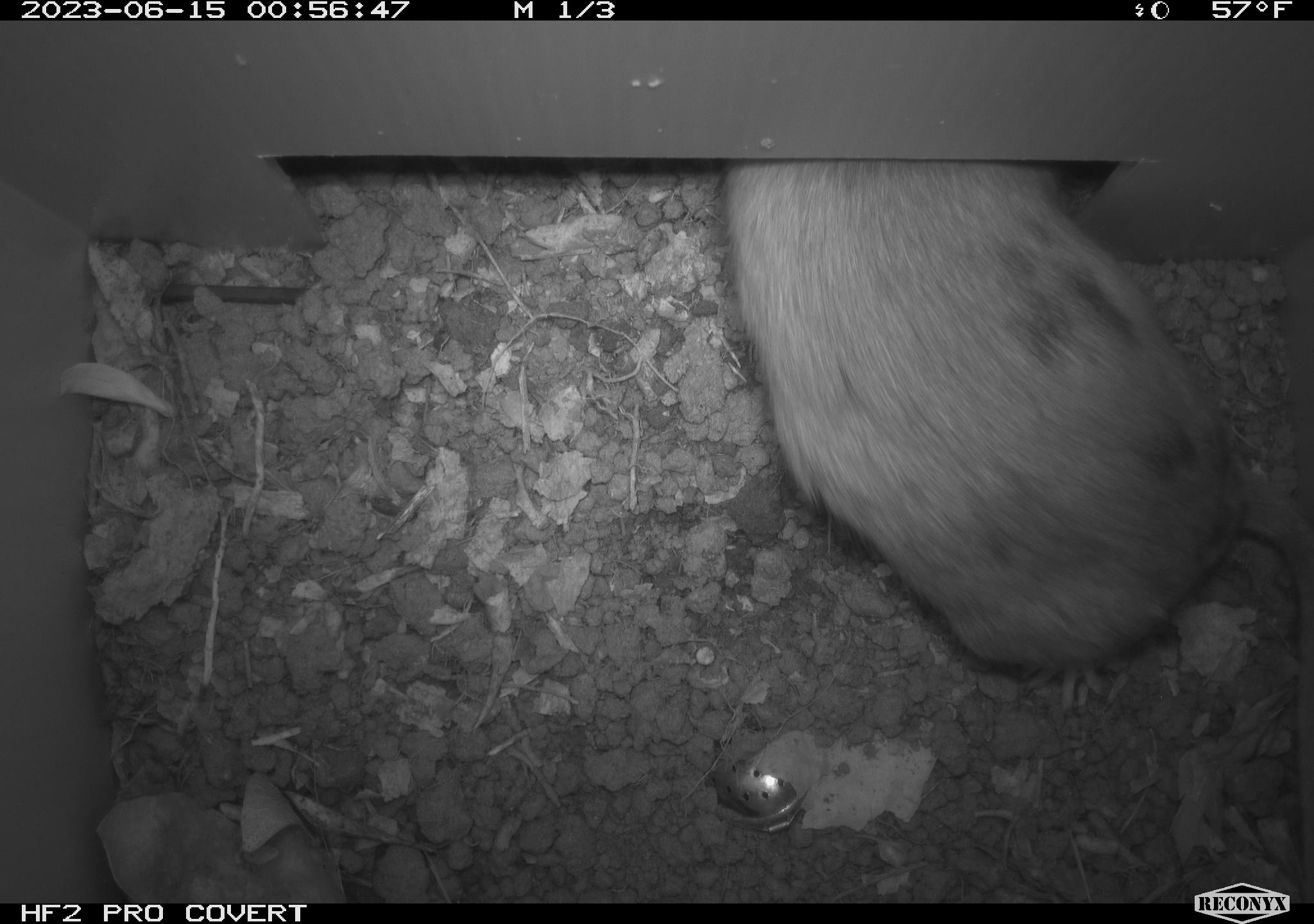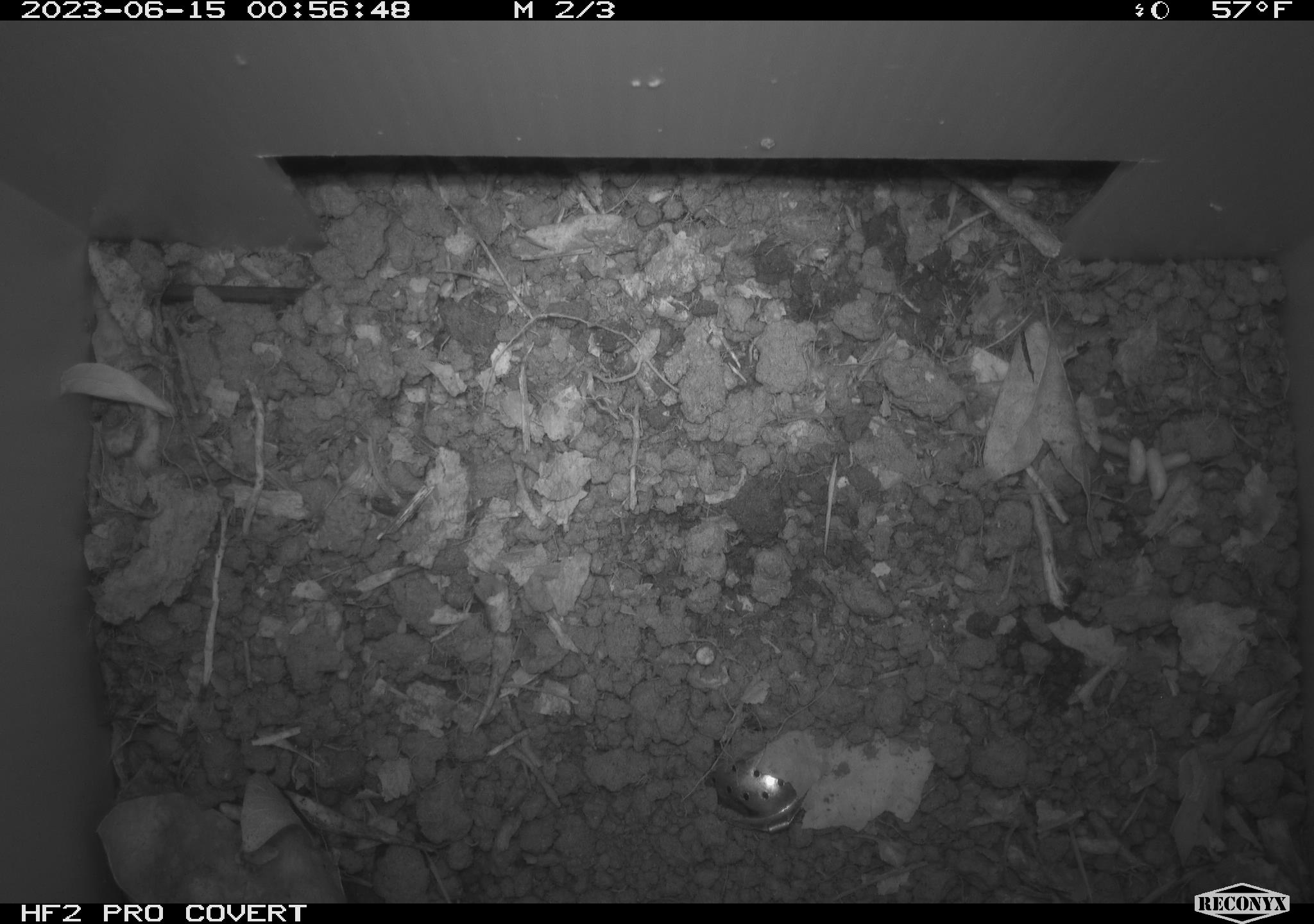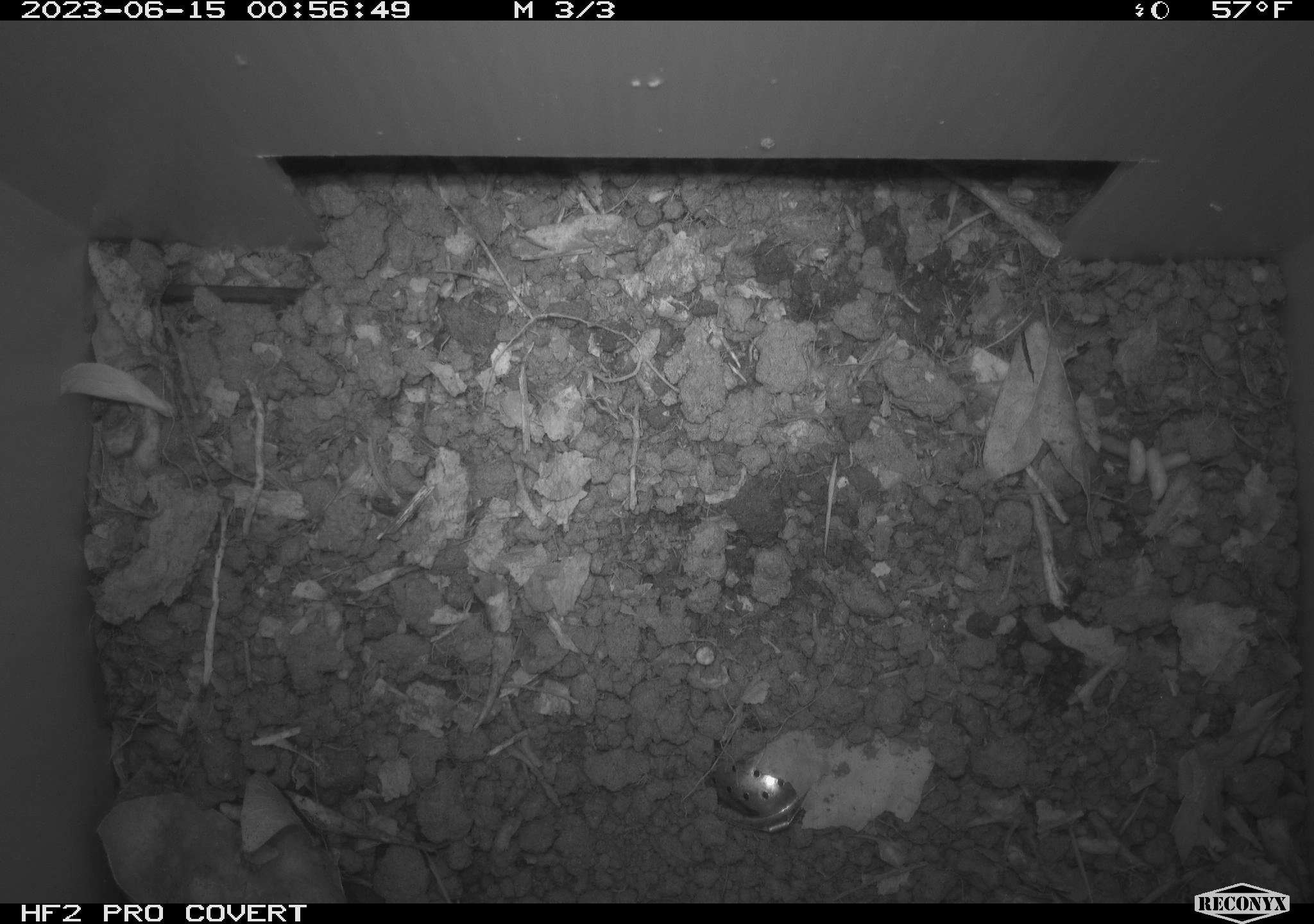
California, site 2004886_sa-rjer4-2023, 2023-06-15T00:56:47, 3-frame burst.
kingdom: Animalia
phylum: Chordata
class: Mammalia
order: Rodentia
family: Cricetidae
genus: Neotoma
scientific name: Neotoma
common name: pack rat or woodrat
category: neotoma species